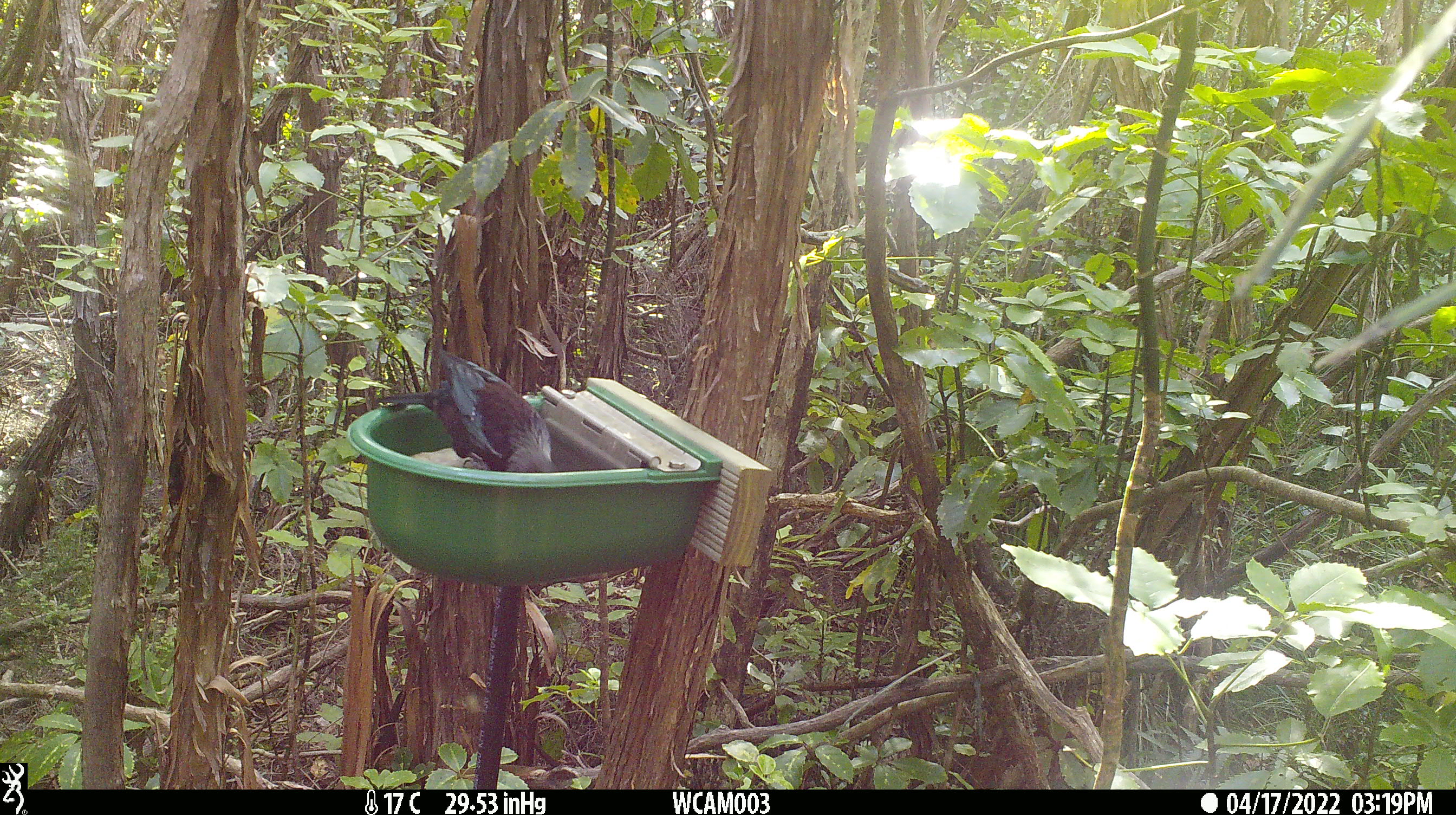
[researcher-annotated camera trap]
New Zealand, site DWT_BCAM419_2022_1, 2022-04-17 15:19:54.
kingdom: Animalia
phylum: Chordata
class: Aves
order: Passeriformes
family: Meliphagidae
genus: Prosthemadera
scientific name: Prosthemadera novaeseelandiae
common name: tui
Tui (Prosthemadera novaeseelandiae).